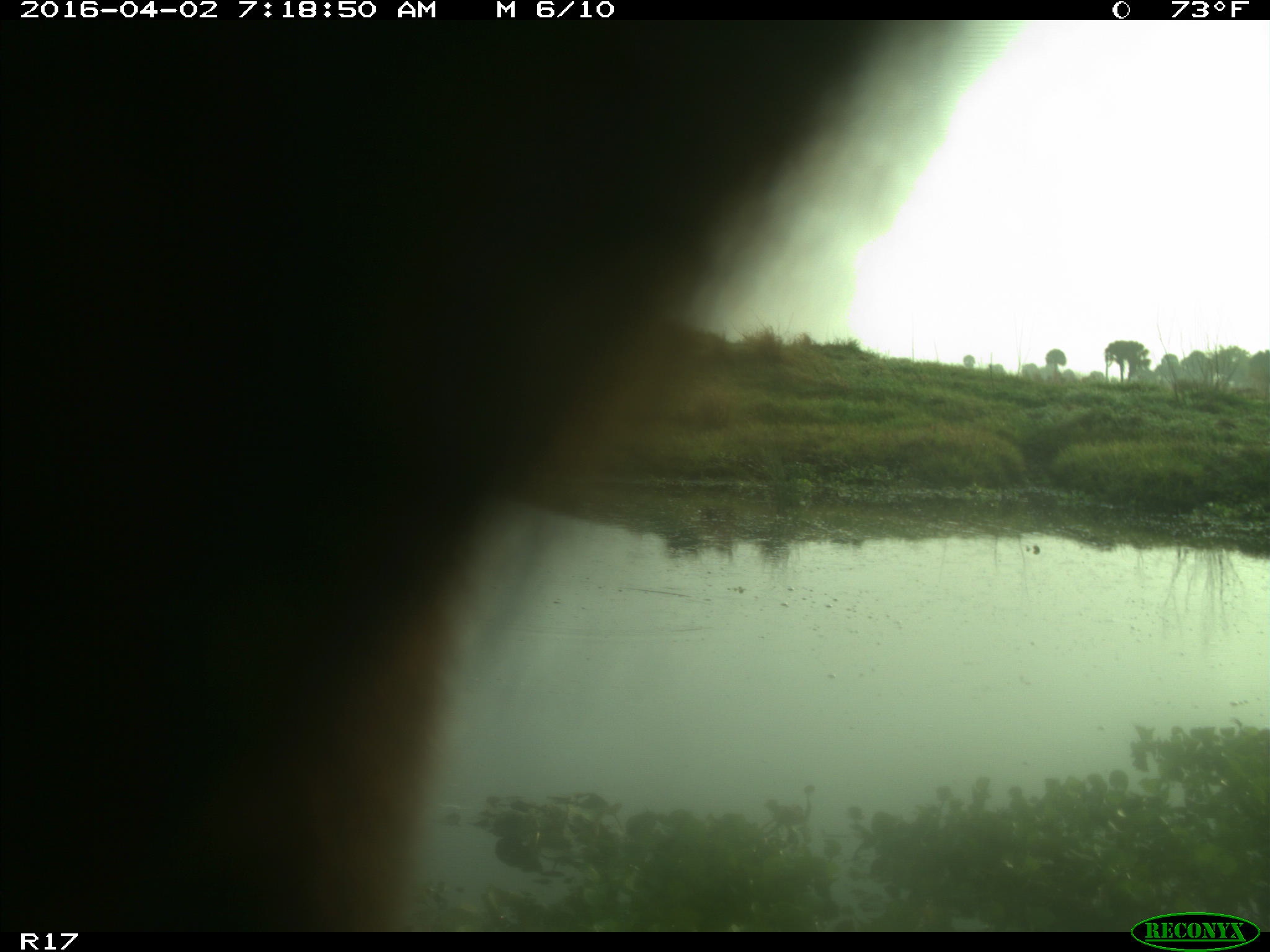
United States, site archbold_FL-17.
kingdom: Animalia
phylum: Chordata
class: Mammalia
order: Artiodactyla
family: Bovidae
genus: Bos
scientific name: Bos taurus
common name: domestic cow